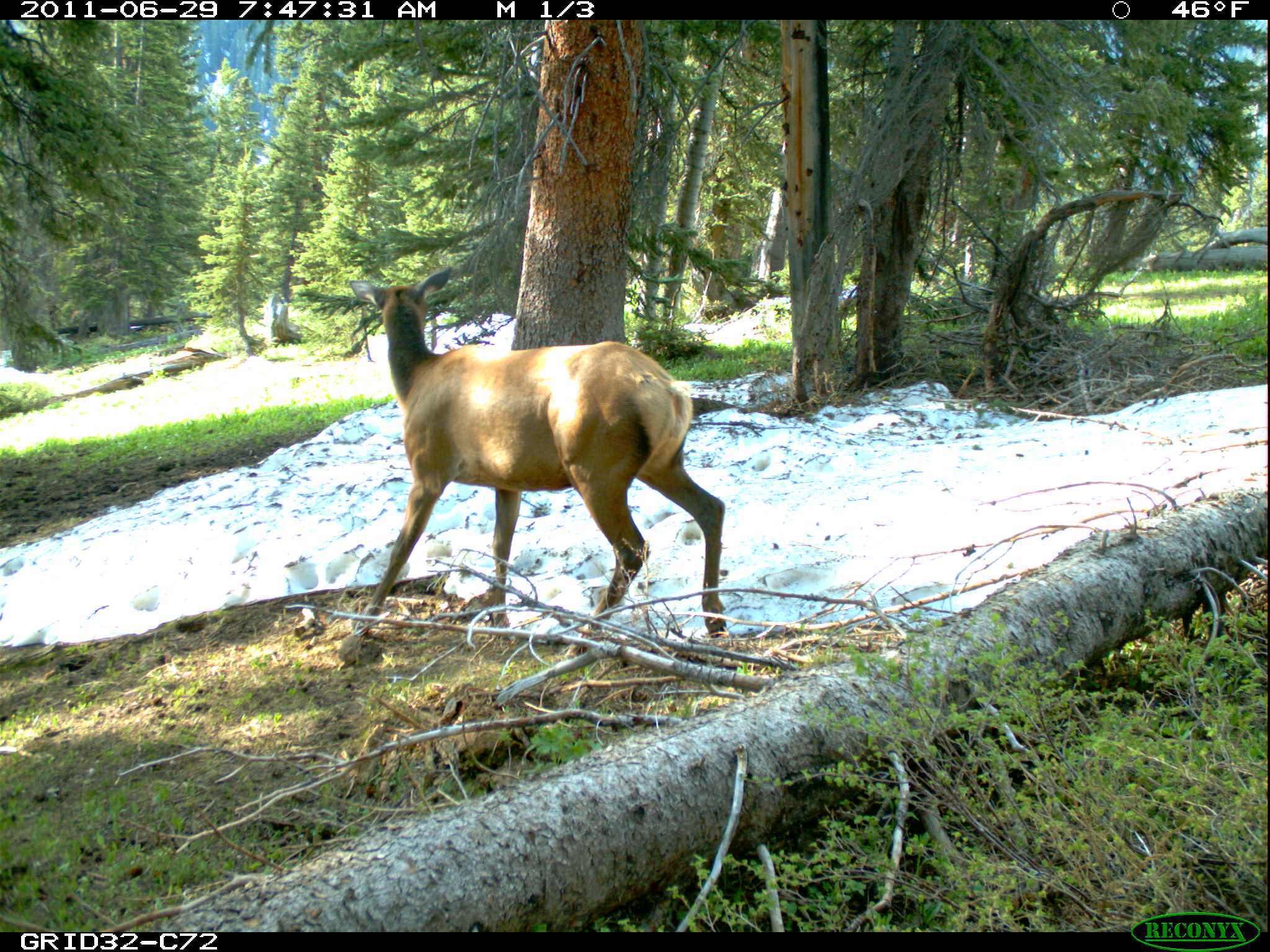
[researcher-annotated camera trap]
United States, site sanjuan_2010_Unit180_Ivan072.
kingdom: Animalia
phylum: Chordata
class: Mammalia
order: Artiodactyla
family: Cervidae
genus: Cervus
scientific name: Cervus elaphus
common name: red deer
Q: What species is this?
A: Cervus elaphus (red deer).